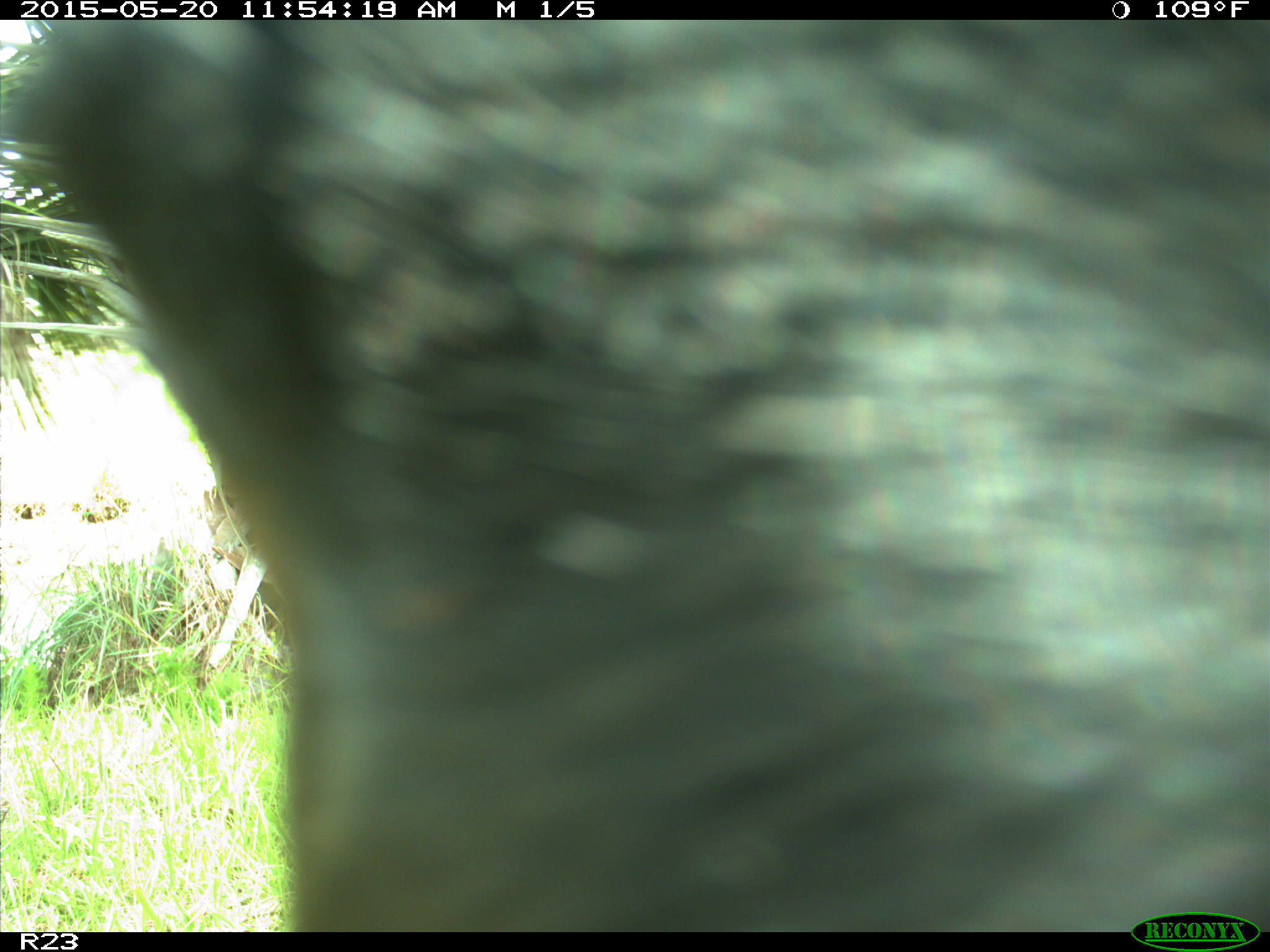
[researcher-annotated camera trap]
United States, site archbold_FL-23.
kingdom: Animalia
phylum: Chordata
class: Mammalia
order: Artiodactyla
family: Suidae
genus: Sus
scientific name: Sus scrofa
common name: wild boar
Sus scrofa (wild boar).